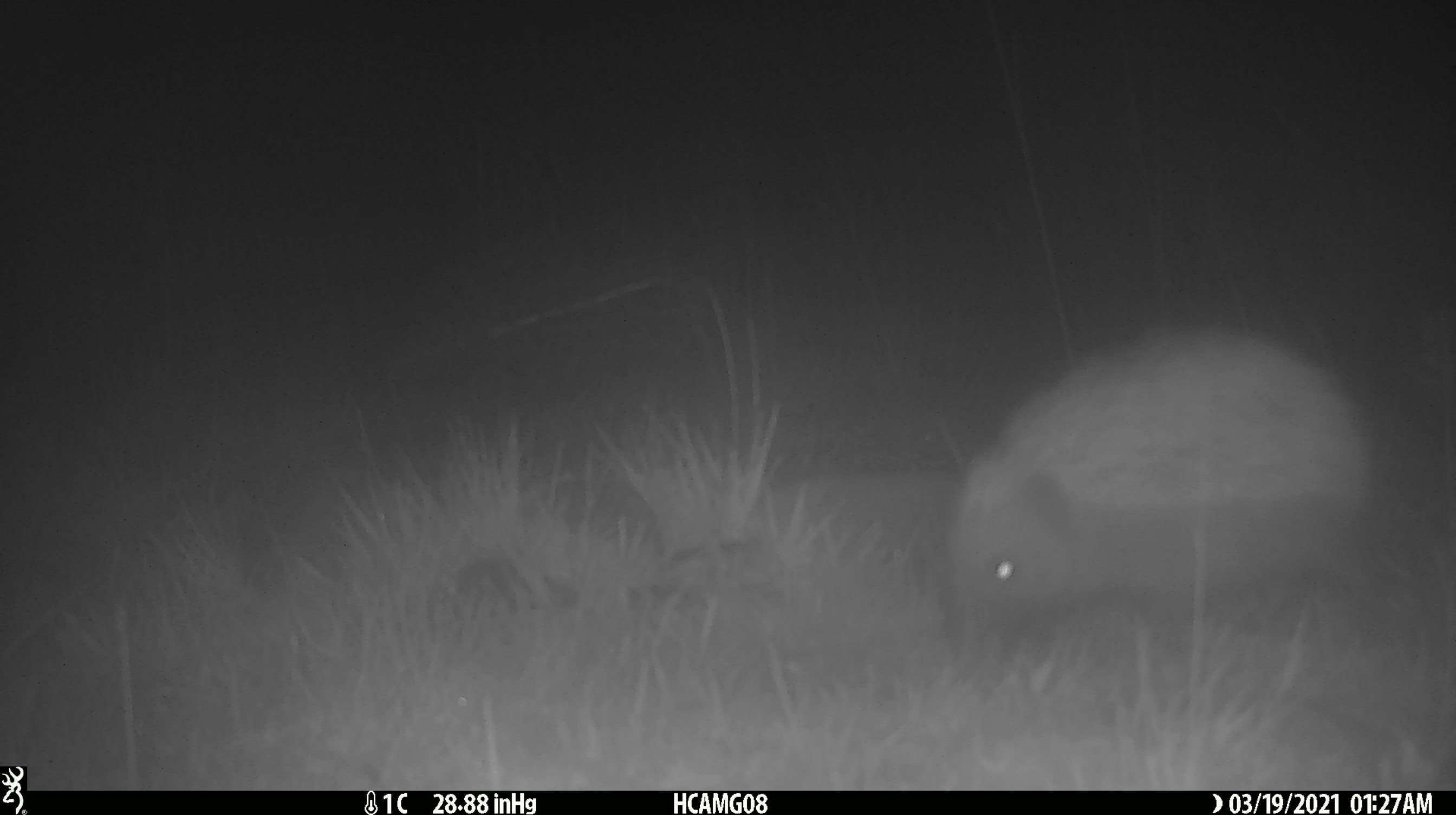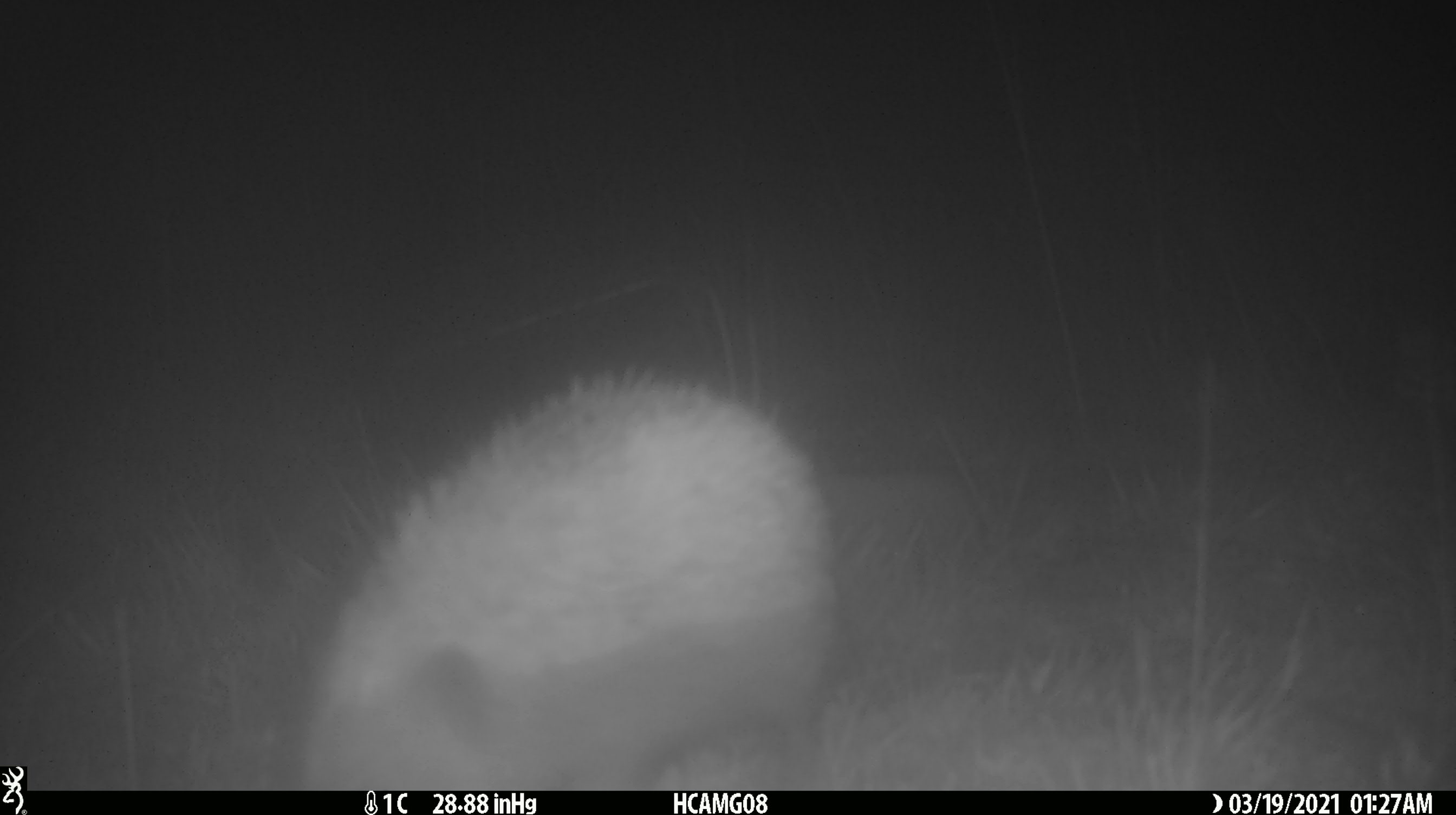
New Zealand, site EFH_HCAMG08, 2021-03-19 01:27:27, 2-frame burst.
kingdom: Animalia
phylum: Chordata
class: Mammalia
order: Eulipotyphla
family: Erinaceidae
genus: Erinaceus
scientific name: Erinaceus europaeus europaeus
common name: european hedgehog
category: hedgehog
Hedgehog (european hedgehog) (Erinaceus europaeus europaeus).